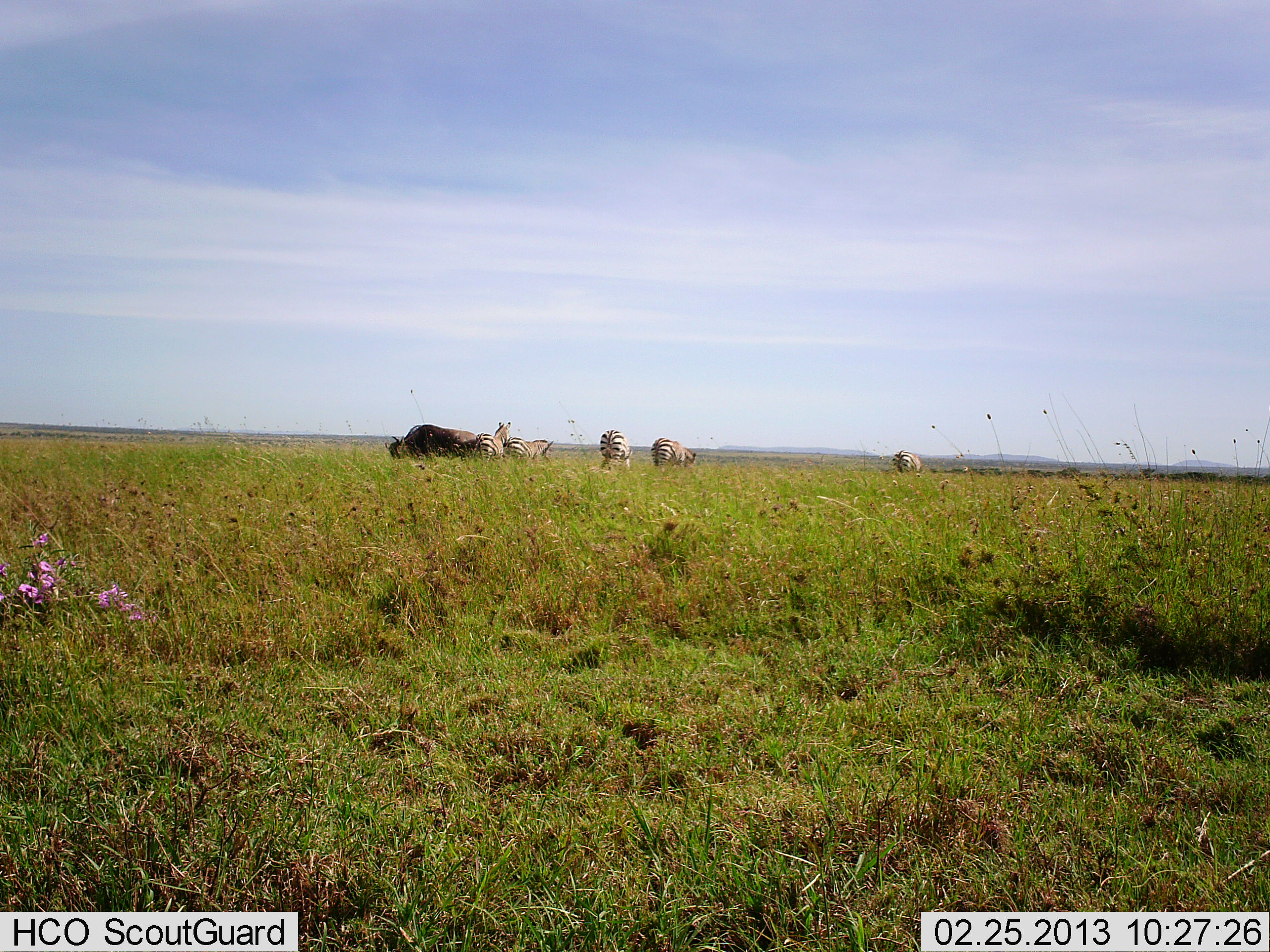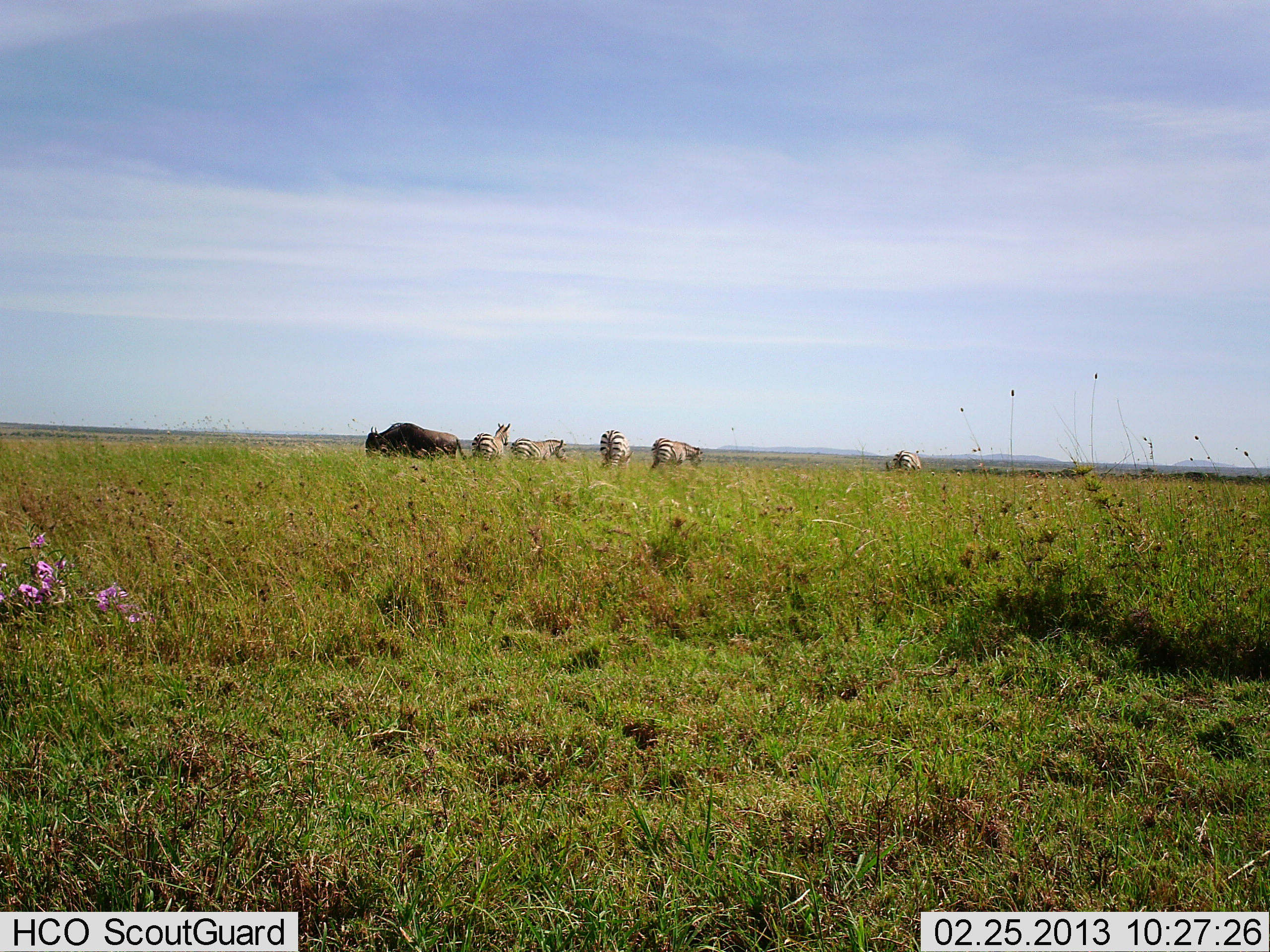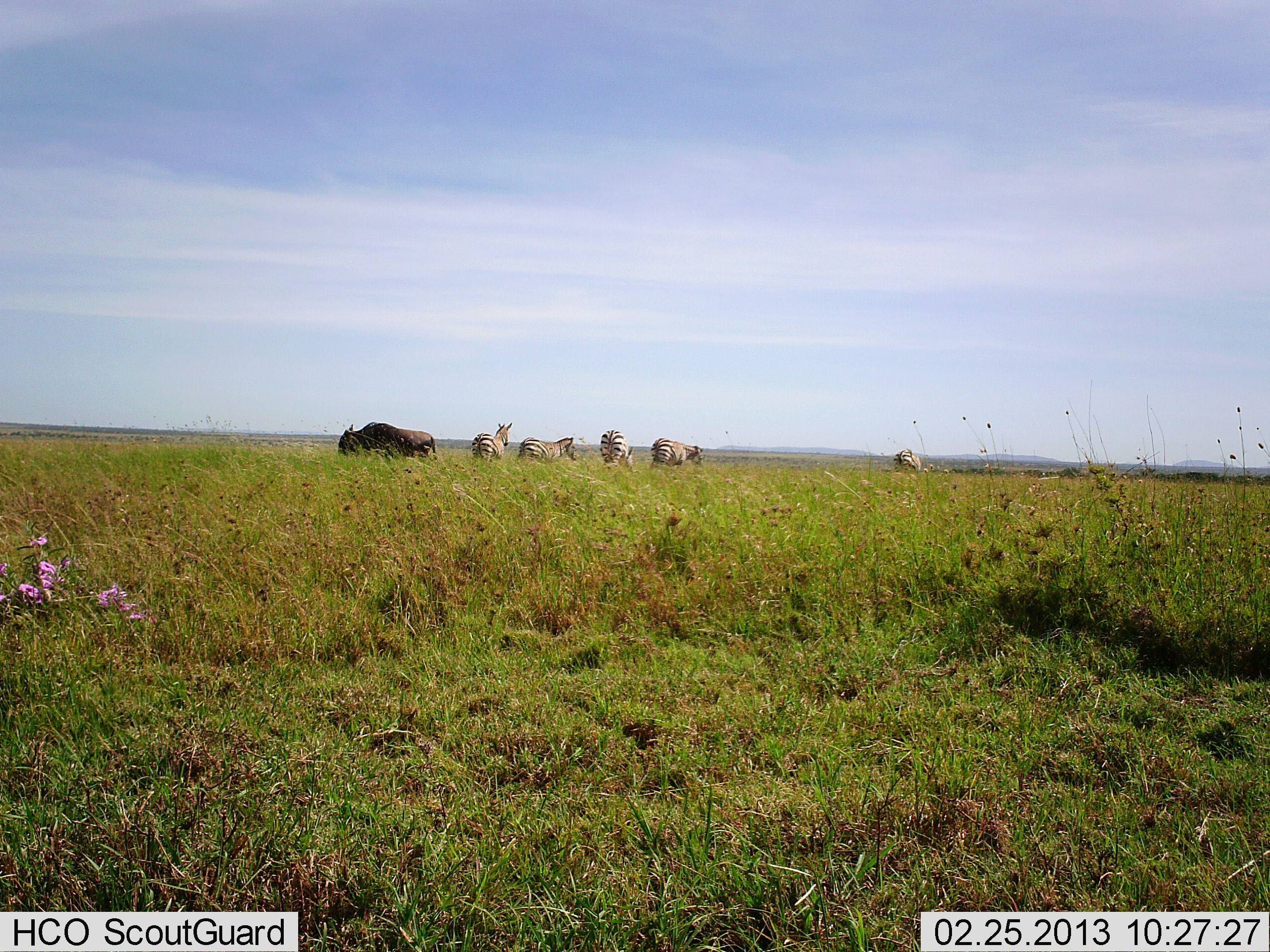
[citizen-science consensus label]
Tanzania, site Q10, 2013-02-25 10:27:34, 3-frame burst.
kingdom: Animalia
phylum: Chordata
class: Mammalia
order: Artiodactyla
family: Bovidae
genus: Connochaetes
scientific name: Connochaetes taurinus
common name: blue wildebeest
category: wildebeest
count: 1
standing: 17%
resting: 0%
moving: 83%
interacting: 0%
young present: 0%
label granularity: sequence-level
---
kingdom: Animalia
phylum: Chordata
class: Mammalia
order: Perissodactyla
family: Equidae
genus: Equus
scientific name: Equus quagga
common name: plains zebra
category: zebra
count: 5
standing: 69%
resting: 2%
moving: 31%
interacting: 2%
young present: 0%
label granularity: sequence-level